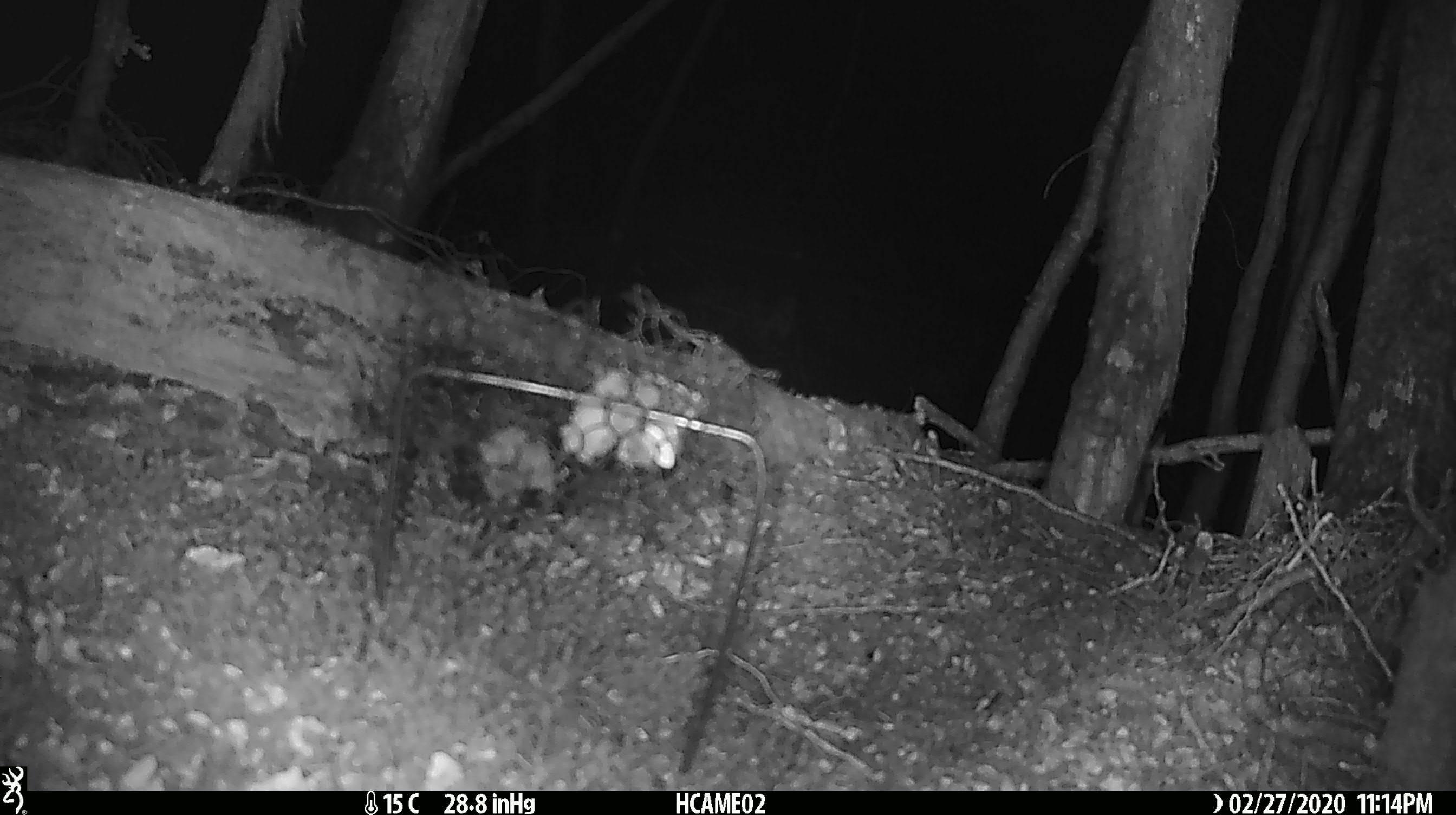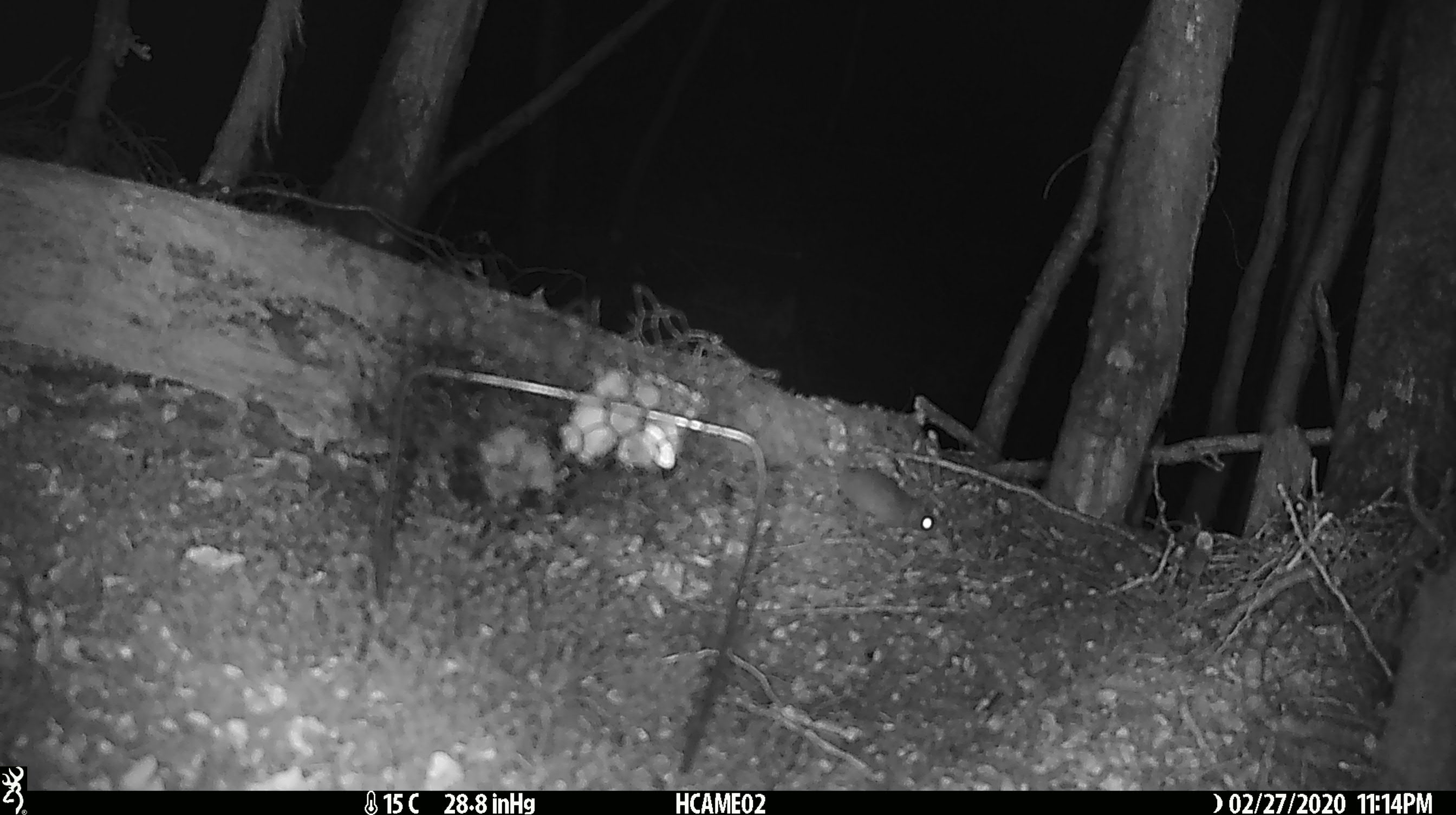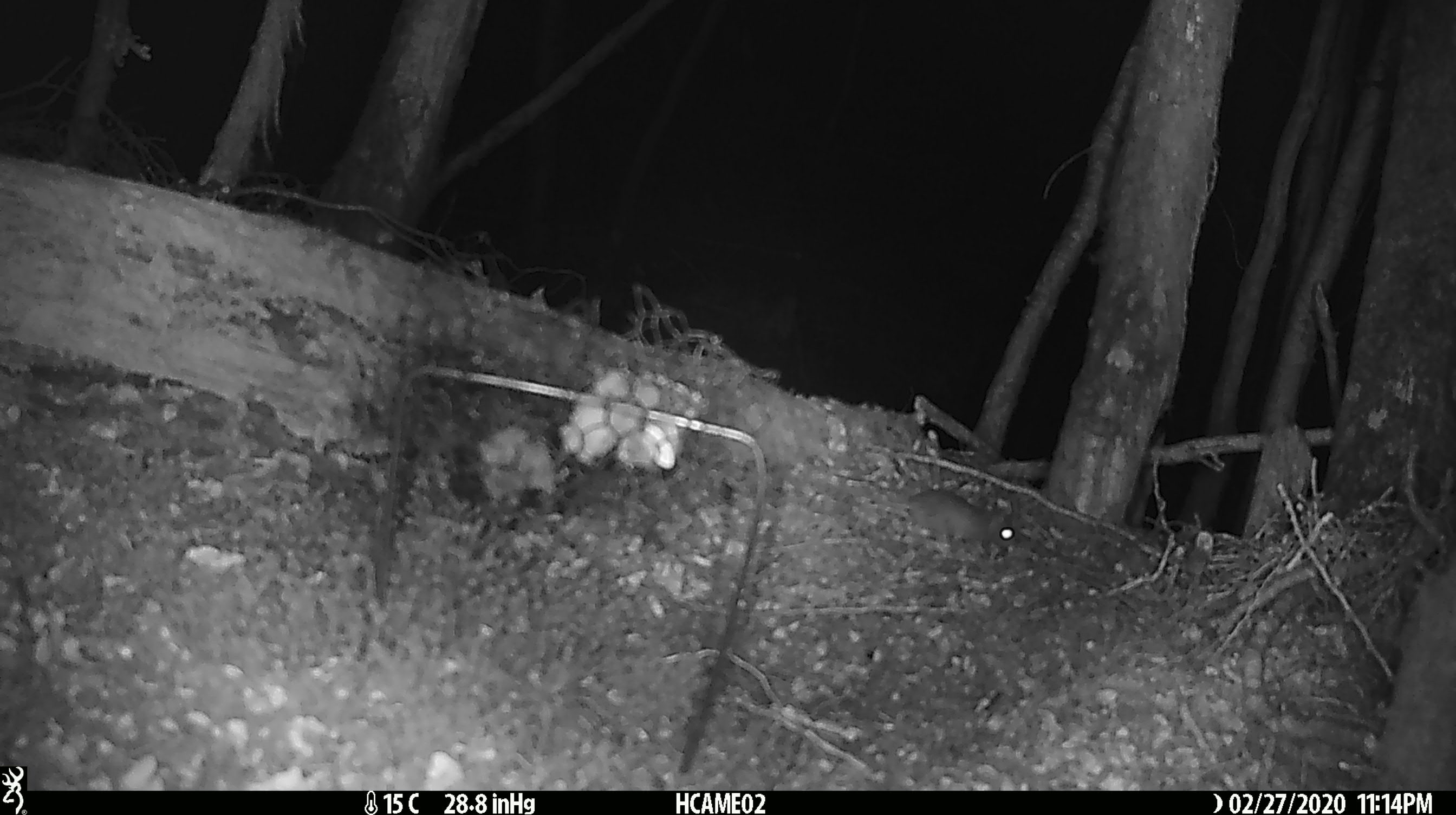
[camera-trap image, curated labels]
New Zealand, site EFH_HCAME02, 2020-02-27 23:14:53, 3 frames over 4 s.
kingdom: Animalia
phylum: Chordata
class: Mammalia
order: Rodentia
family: Muridae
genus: Mus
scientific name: Mus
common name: mouse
Mouse (Mus).